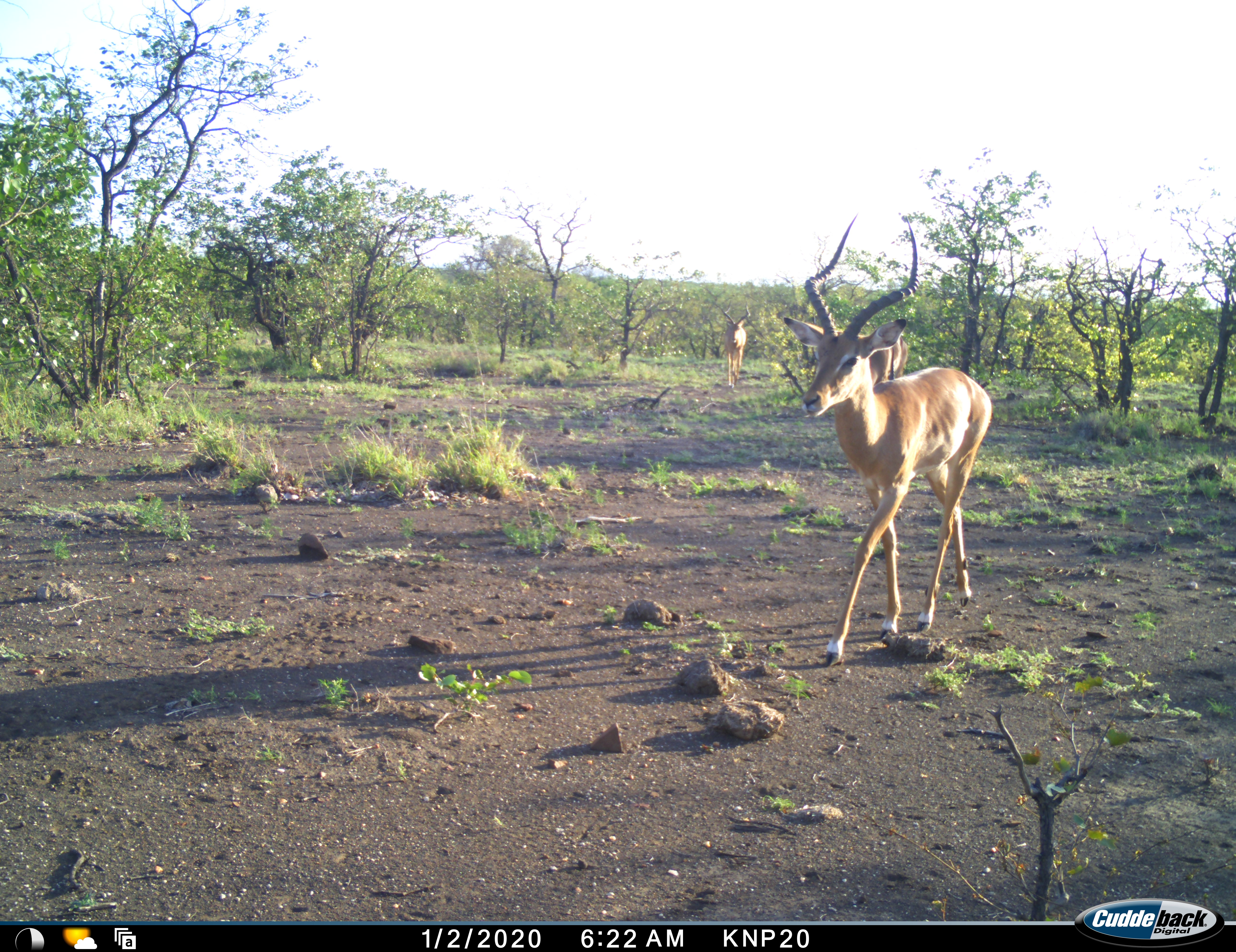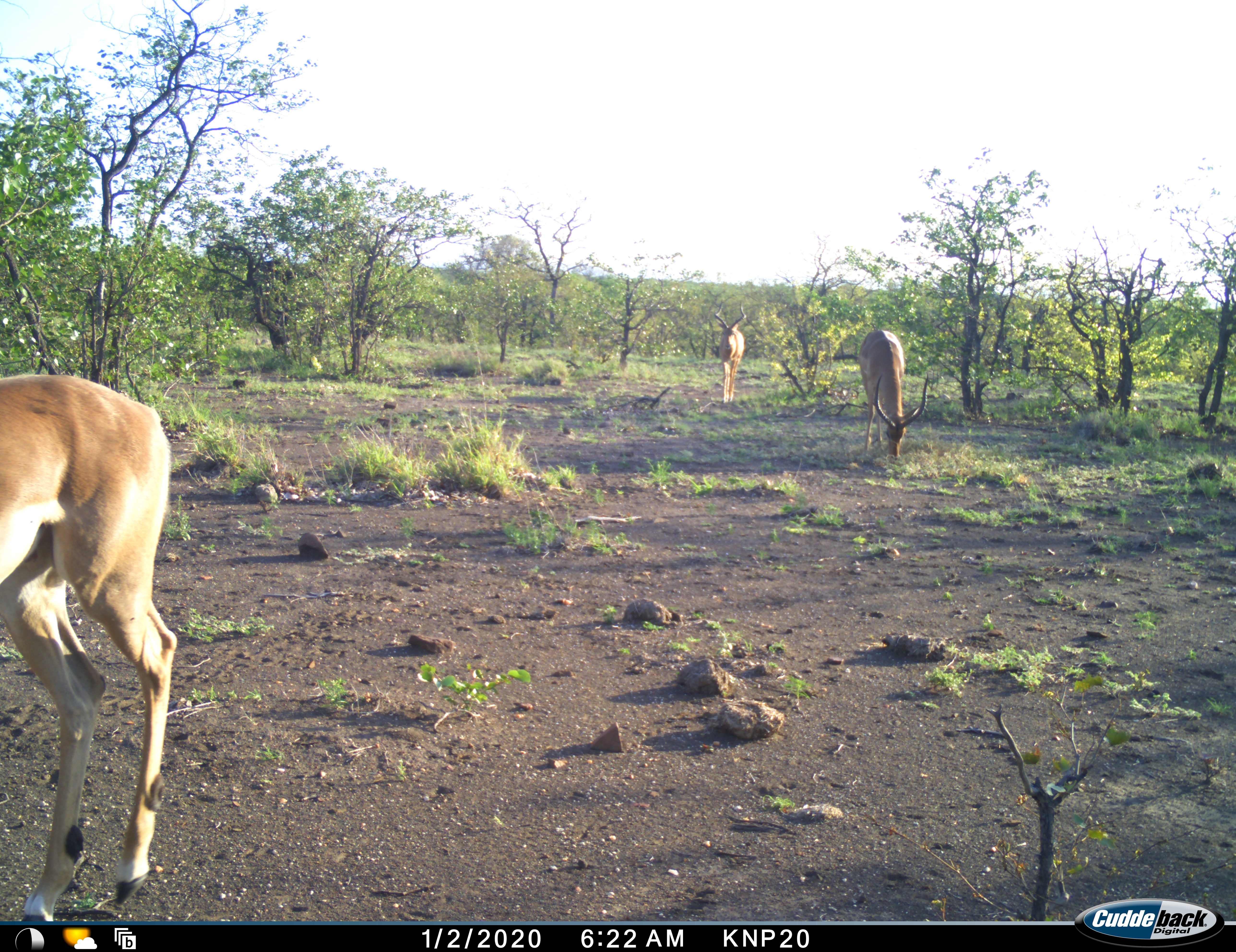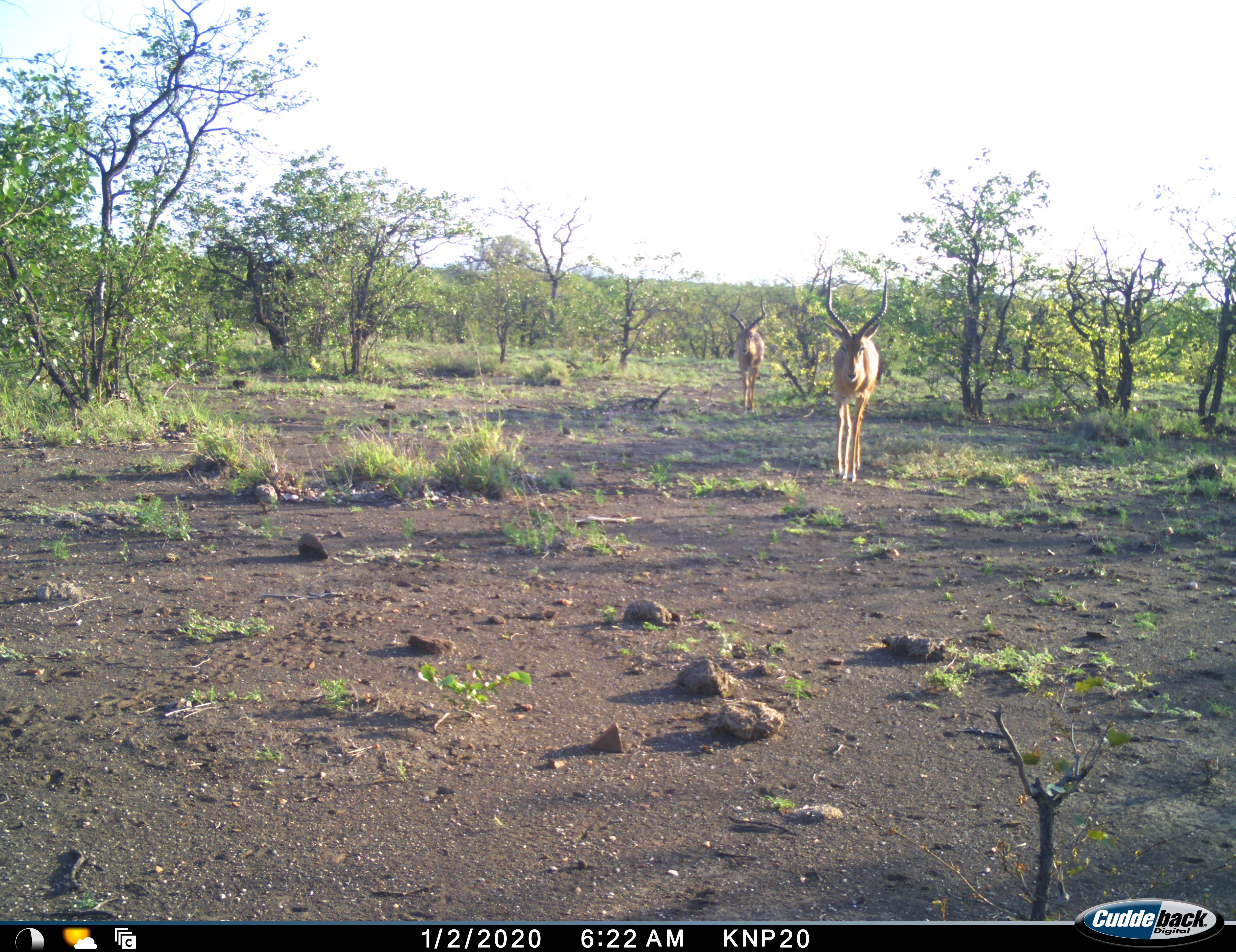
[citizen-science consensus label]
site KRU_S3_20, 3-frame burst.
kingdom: Animalia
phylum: Chordata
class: Mammalia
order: Artiodactyla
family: Bovidae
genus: Aepyceros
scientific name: Aepyceros melampus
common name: impala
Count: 3.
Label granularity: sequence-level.